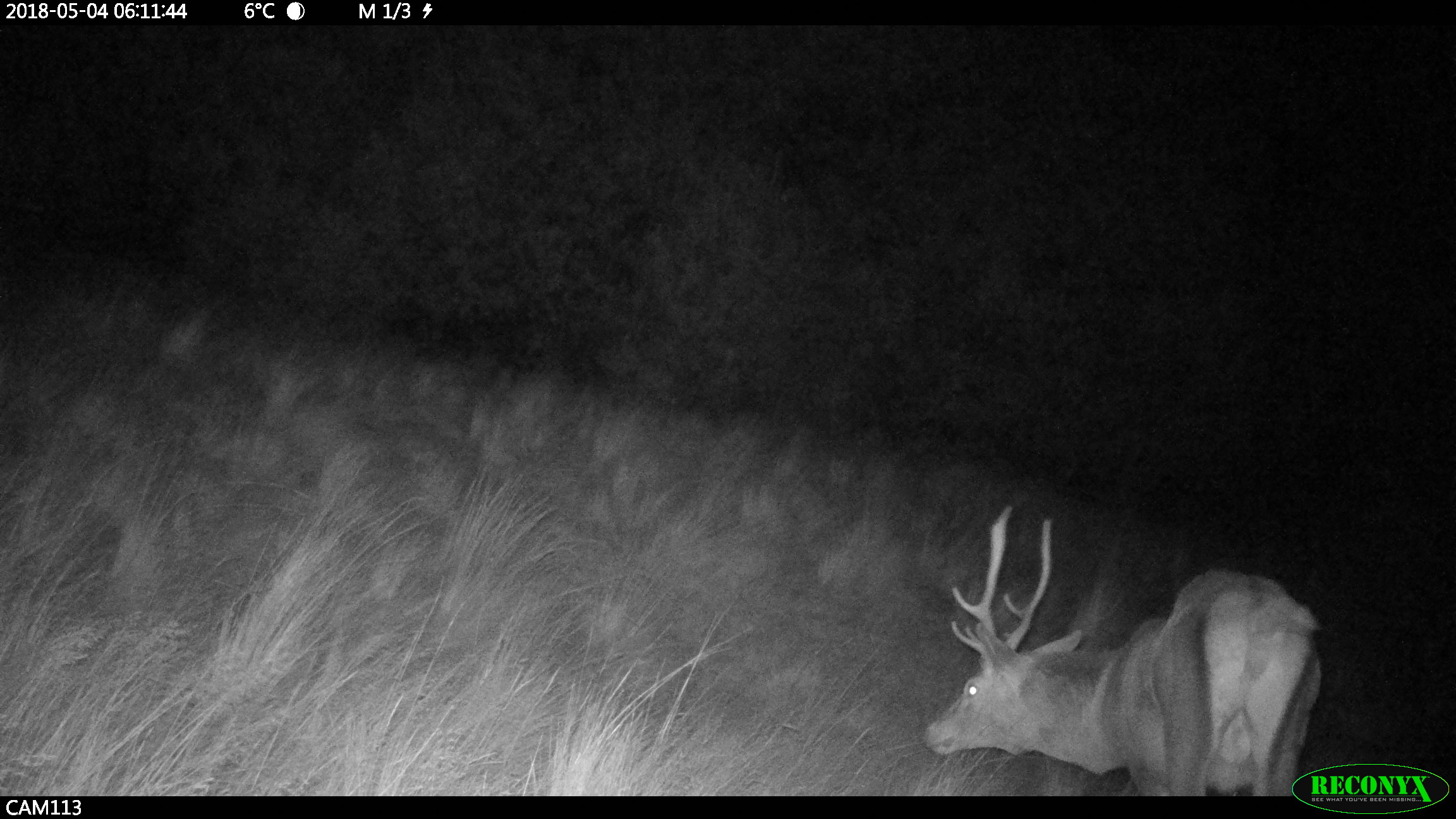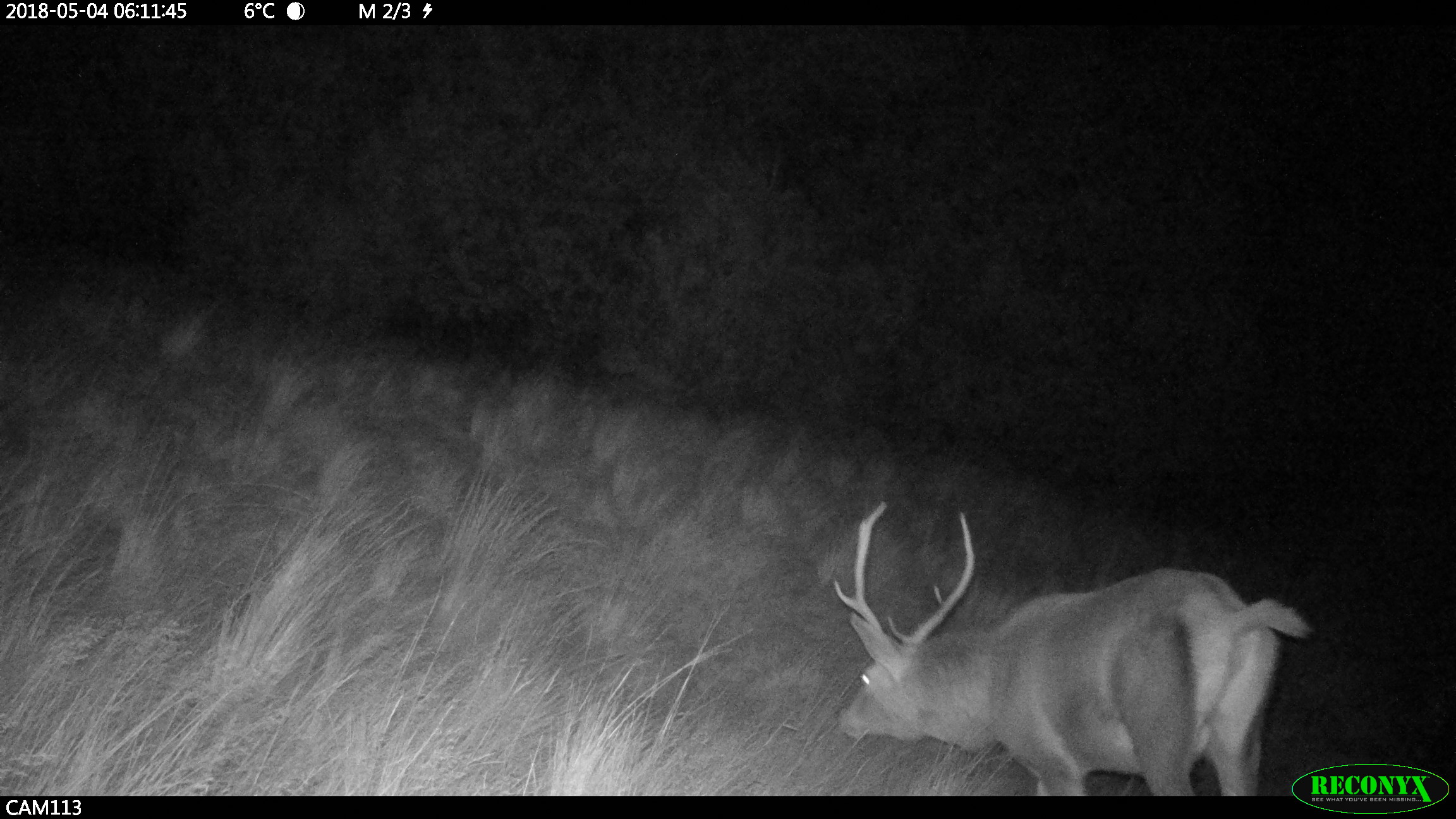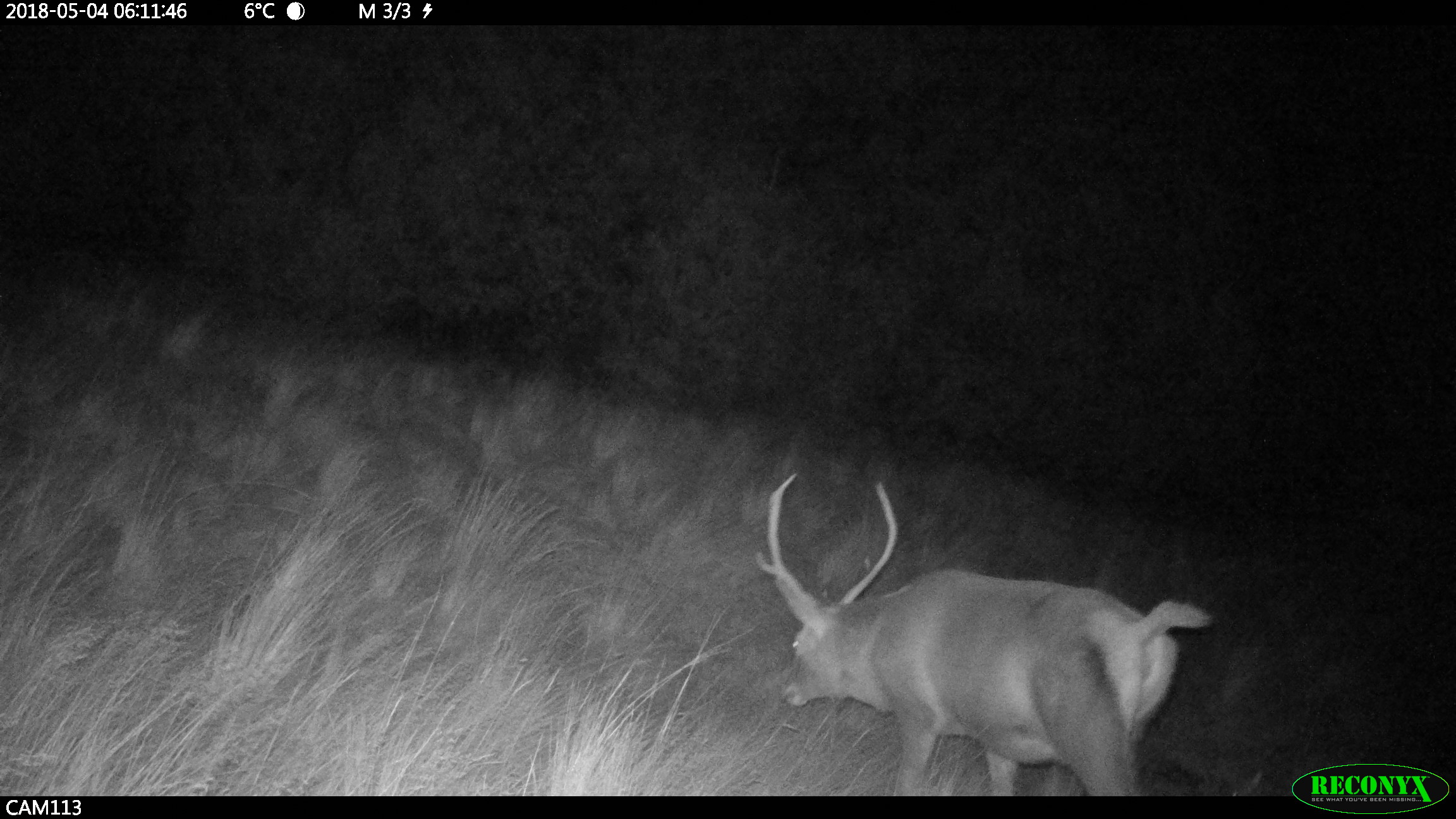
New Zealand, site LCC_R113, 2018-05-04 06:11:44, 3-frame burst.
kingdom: Animalia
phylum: Chordata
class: Mammalia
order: Artiodactyla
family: Cervidae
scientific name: Cervidae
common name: deer